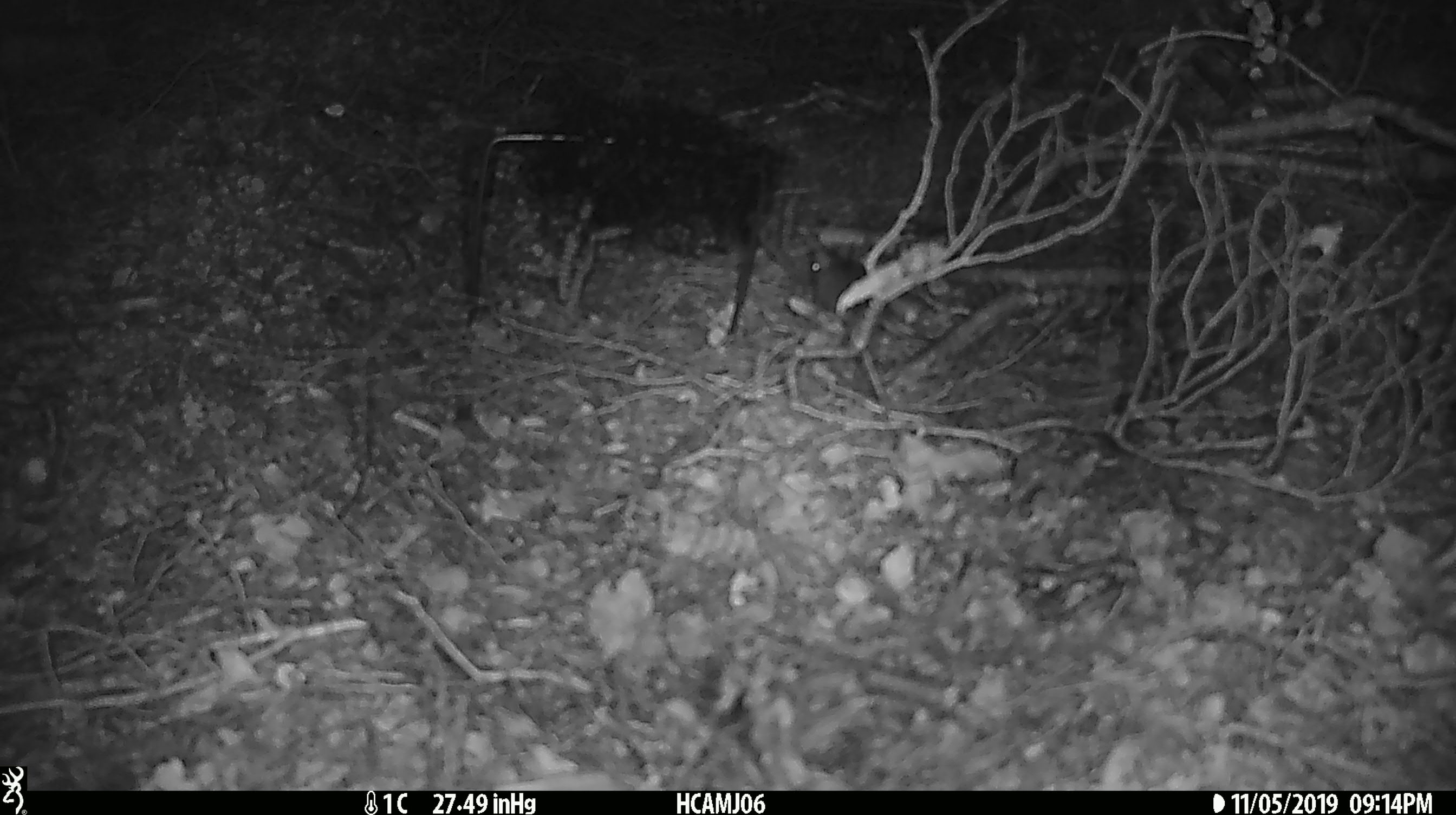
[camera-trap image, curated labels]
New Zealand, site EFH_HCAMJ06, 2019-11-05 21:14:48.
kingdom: Animalia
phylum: Chordata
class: Mammalia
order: Rodentia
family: Muridae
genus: Mus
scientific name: Mus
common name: mouse